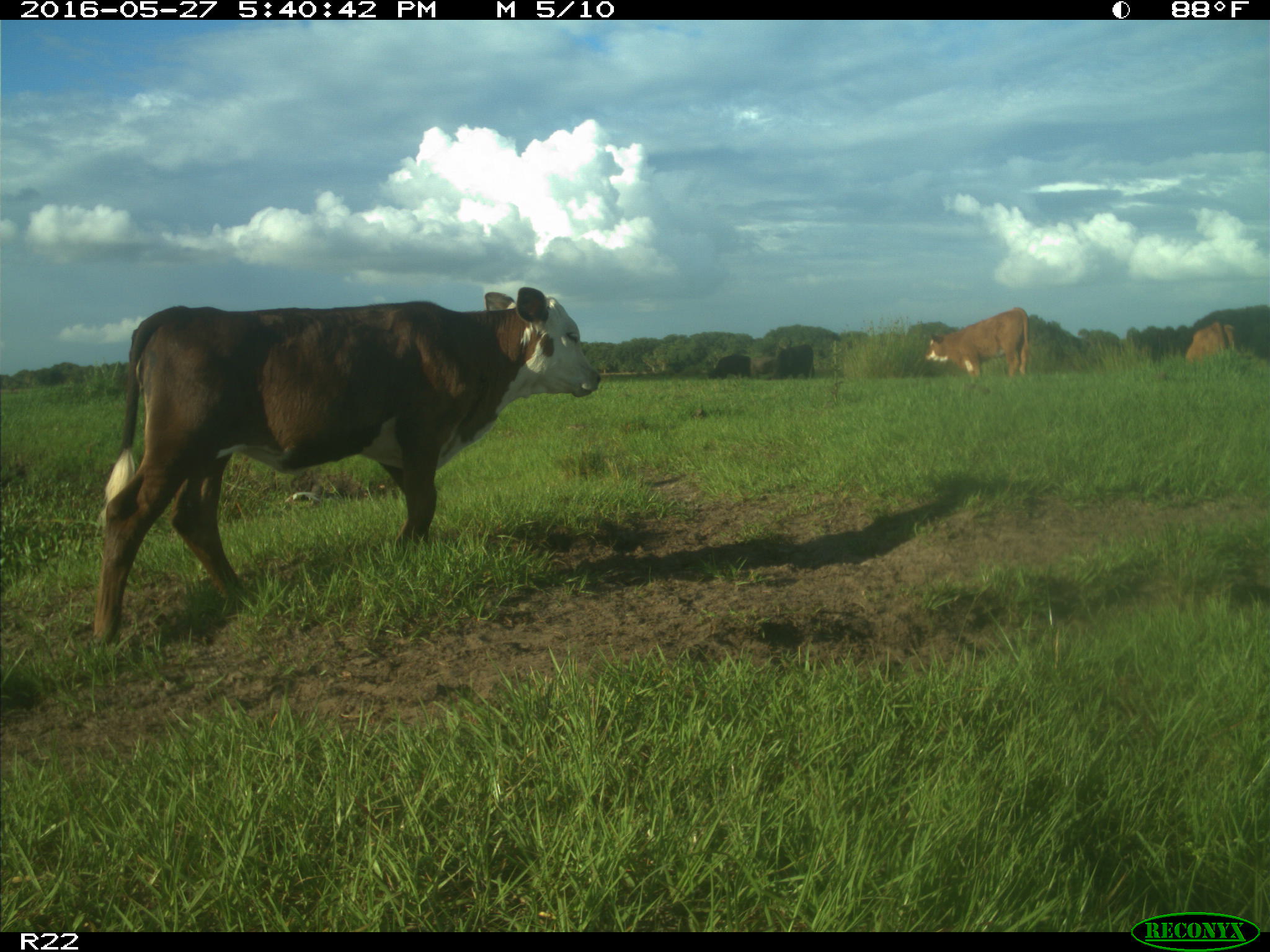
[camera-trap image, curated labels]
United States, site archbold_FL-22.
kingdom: Animalia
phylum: Chordata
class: Mammalia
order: Artiodactyla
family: Bovidae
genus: Bos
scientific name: Bos taurus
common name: domestic cow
Bos taurus (domestic cow).